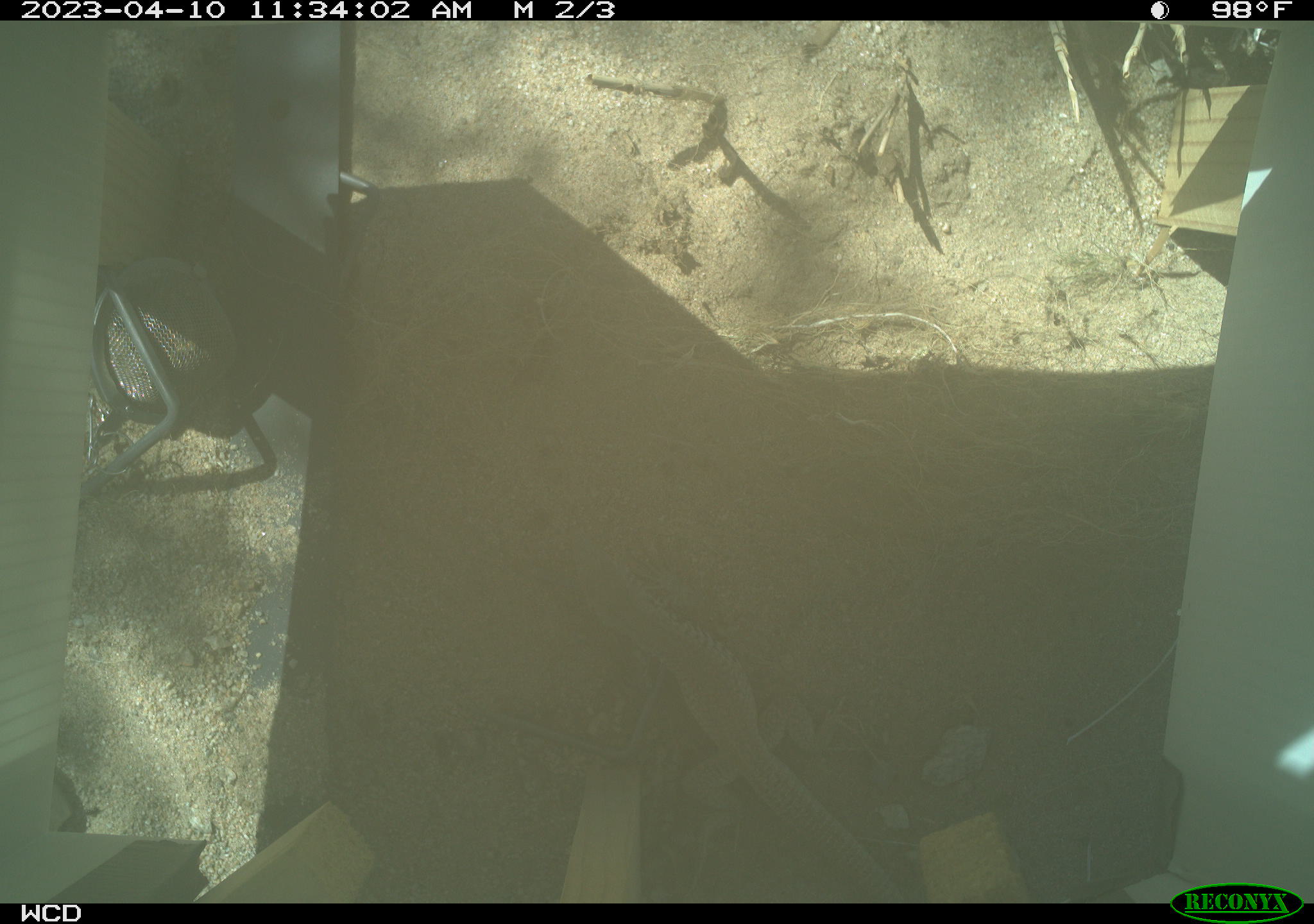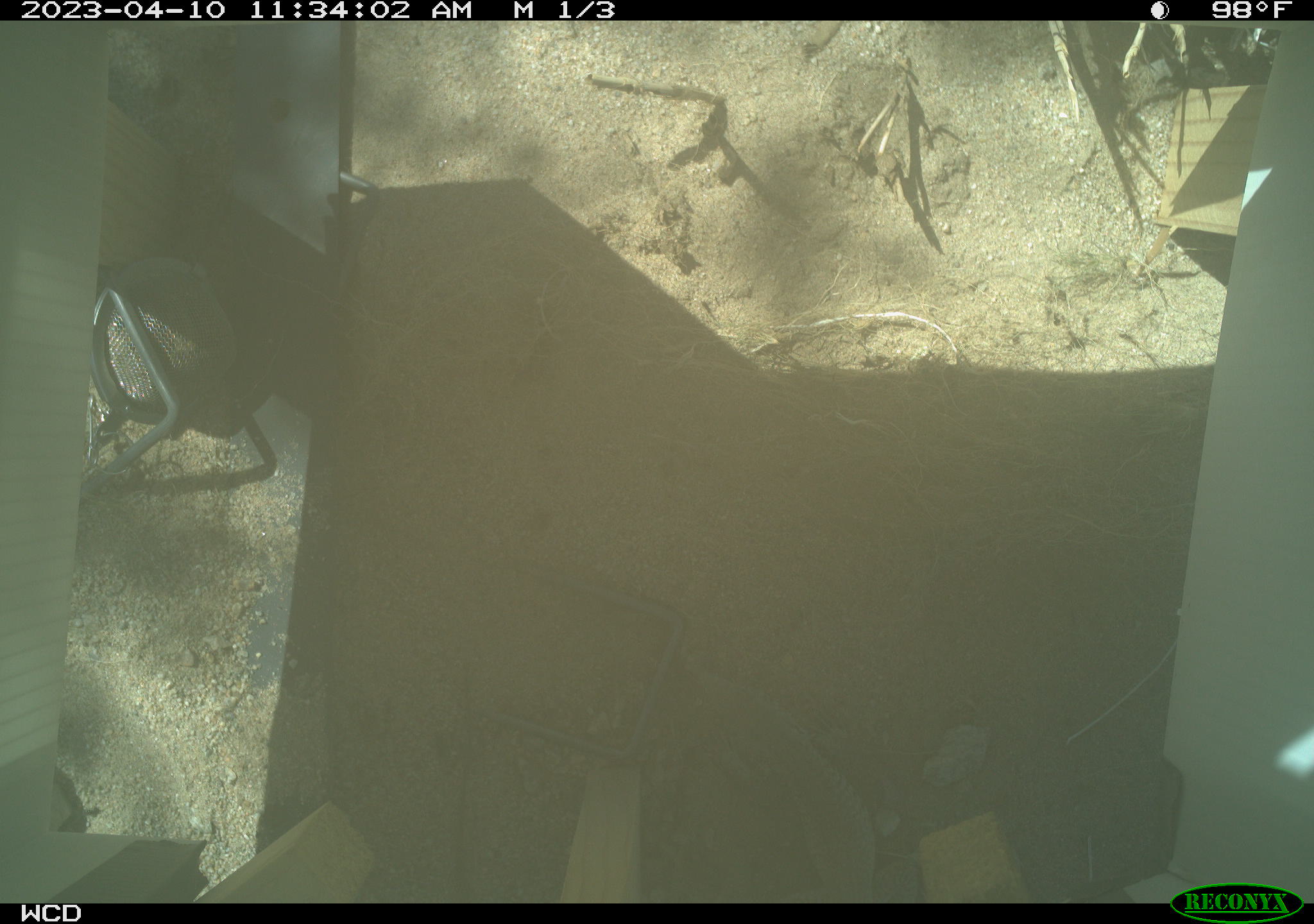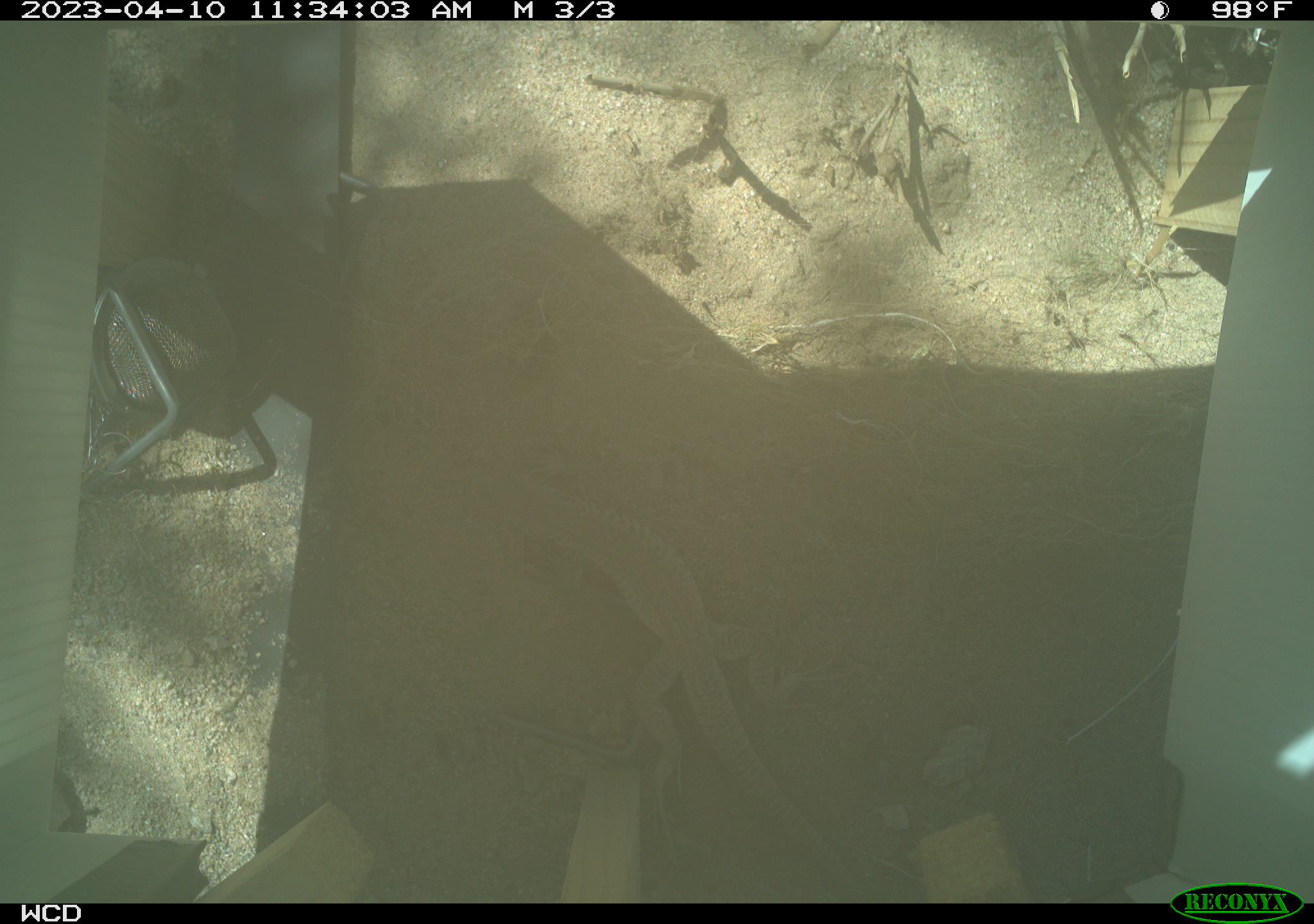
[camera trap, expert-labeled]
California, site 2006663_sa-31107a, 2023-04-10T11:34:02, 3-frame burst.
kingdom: Animalia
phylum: Chordata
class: Reptilia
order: Squamata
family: Teiidae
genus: Aspidoscelis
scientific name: Aspidoscelis tigris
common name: western whiptail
Western whiptail (Aspidoscelis tigris).